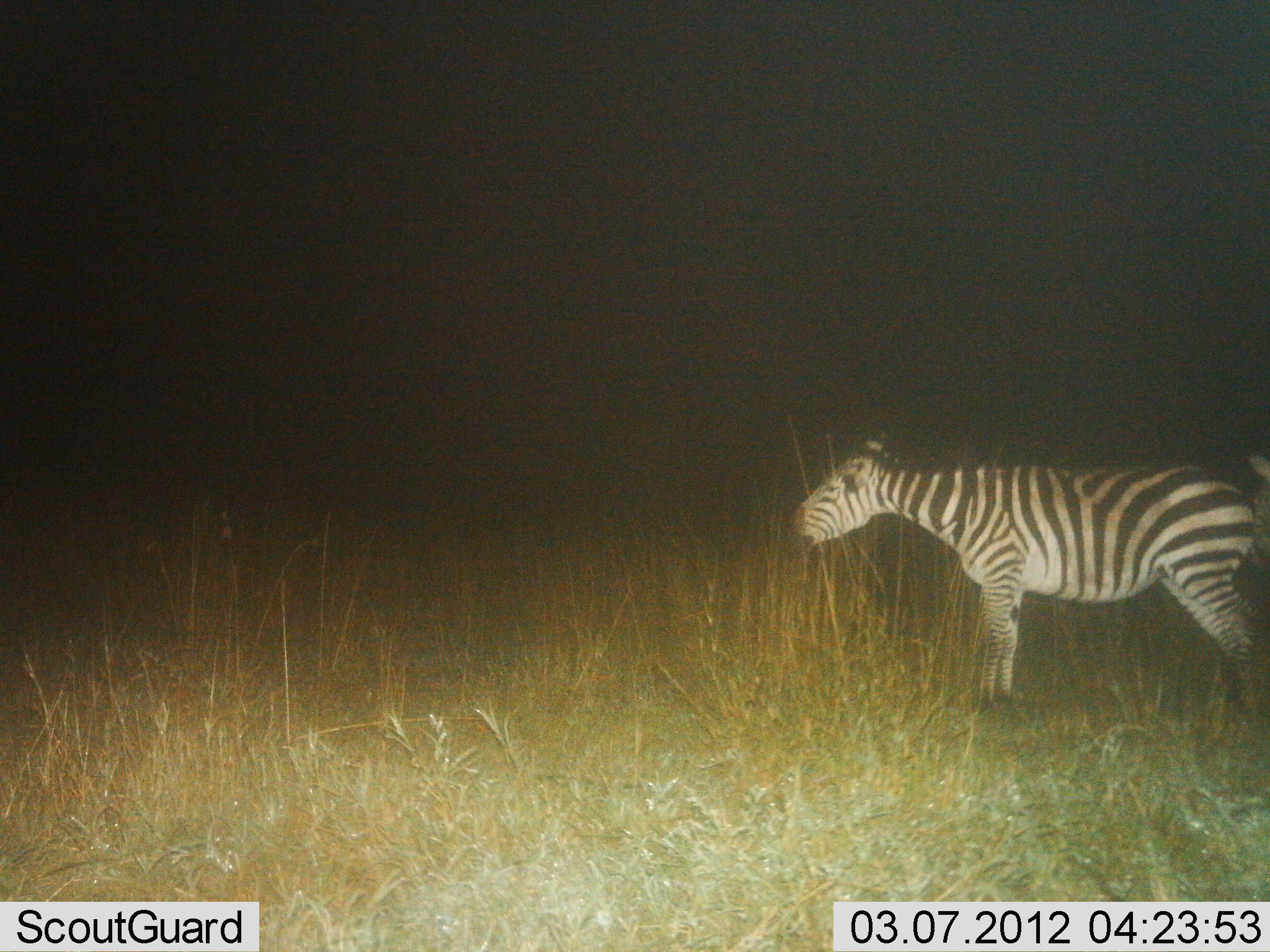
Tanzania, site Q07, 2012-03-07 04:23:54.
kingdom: Animalia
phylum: Chordata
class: Mammalia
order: Perissodactyla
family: Equidae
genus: Equus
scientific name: Equus quagga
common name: plains zebra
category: zebra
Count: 2.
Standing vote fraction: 78%.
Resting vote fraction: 0%.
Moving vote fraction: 6%.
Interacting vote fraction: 0%.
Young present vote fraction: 0%.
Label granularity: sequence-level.